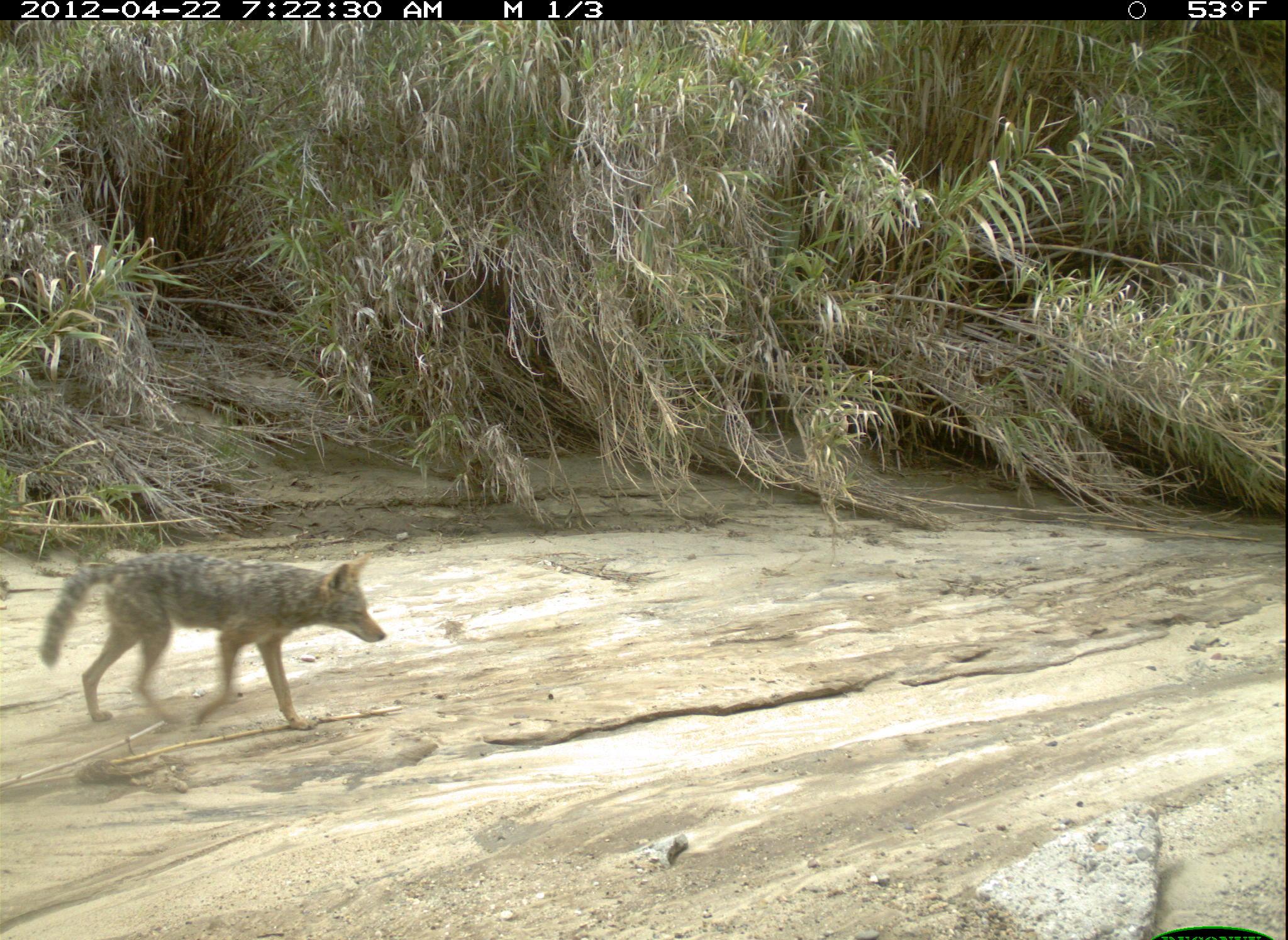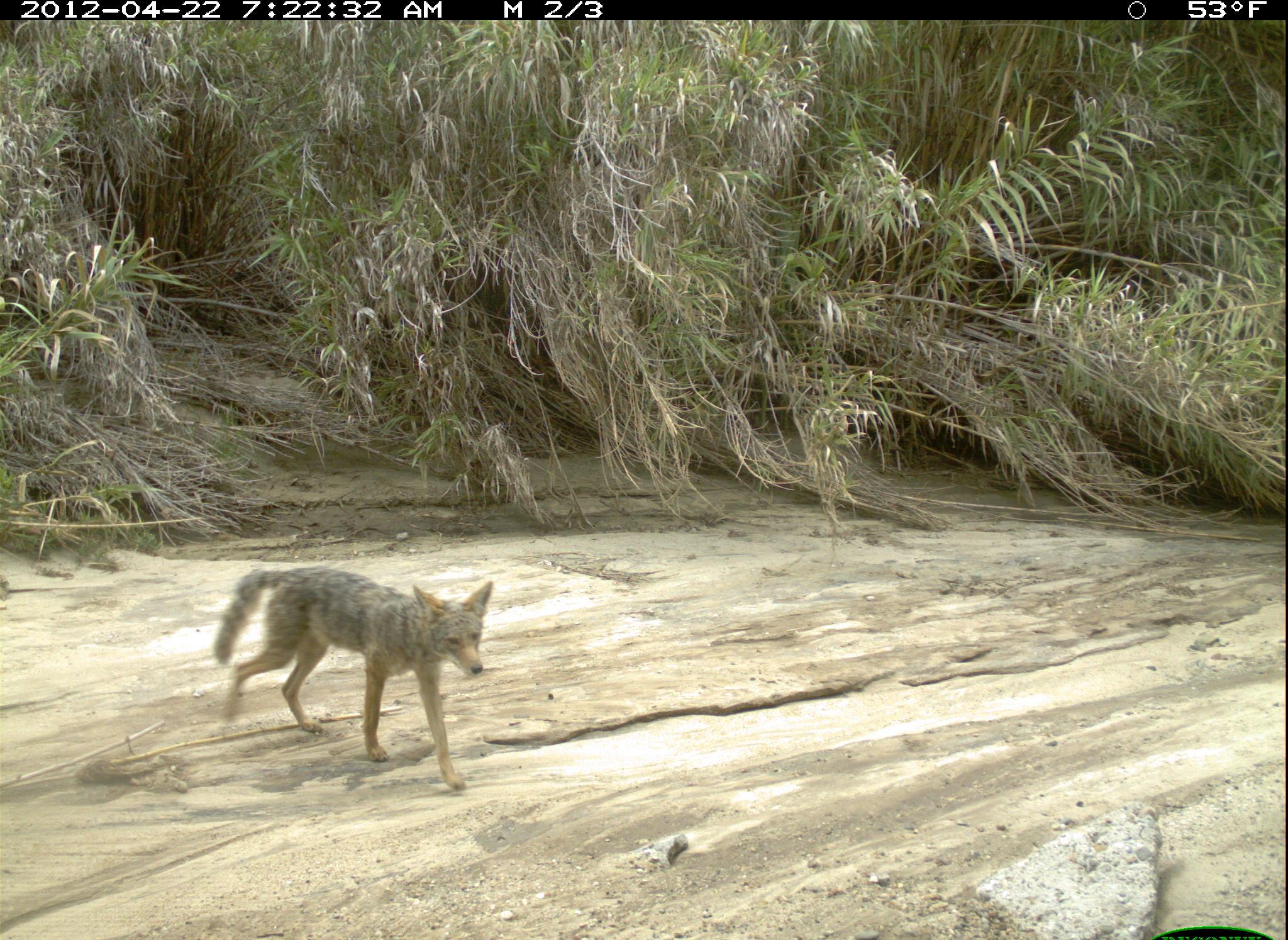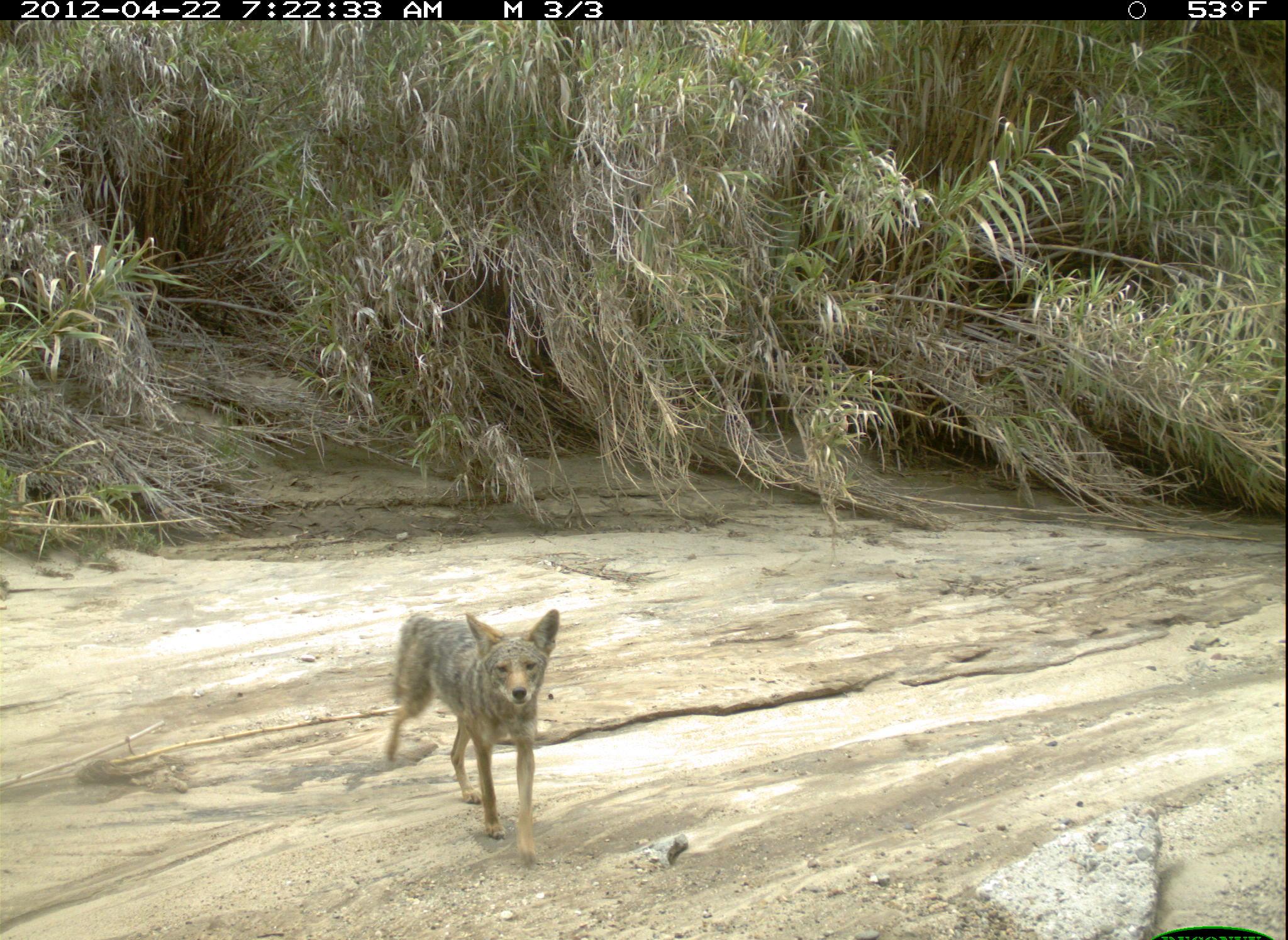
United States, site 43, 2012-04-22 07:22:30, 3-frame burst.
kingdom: Animalia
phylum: Chordata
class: Mammalia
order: Carnivora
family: Canidae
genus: Canis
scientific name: Canis latrans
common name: coyote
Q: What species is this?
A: Coyote (Canis latrans).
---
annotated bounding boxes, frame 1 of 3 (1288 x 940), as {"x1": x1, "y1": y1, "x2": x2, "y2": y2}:
coyote: {"x1": 32, "y1": 552, "x2": 407, "y2": 741}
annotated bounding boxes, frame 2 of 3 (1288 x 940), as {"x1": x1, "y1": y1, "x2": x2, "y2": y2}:
coyote: {"x1": 204, "y1": 557, "x2": 520, "y2": 804}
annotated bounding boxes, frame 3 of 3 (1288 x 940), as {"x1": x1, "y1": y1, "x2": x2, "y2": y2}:
coyote: {"x1": 380, "y1": 591, "x2": 589, "y2": 868}